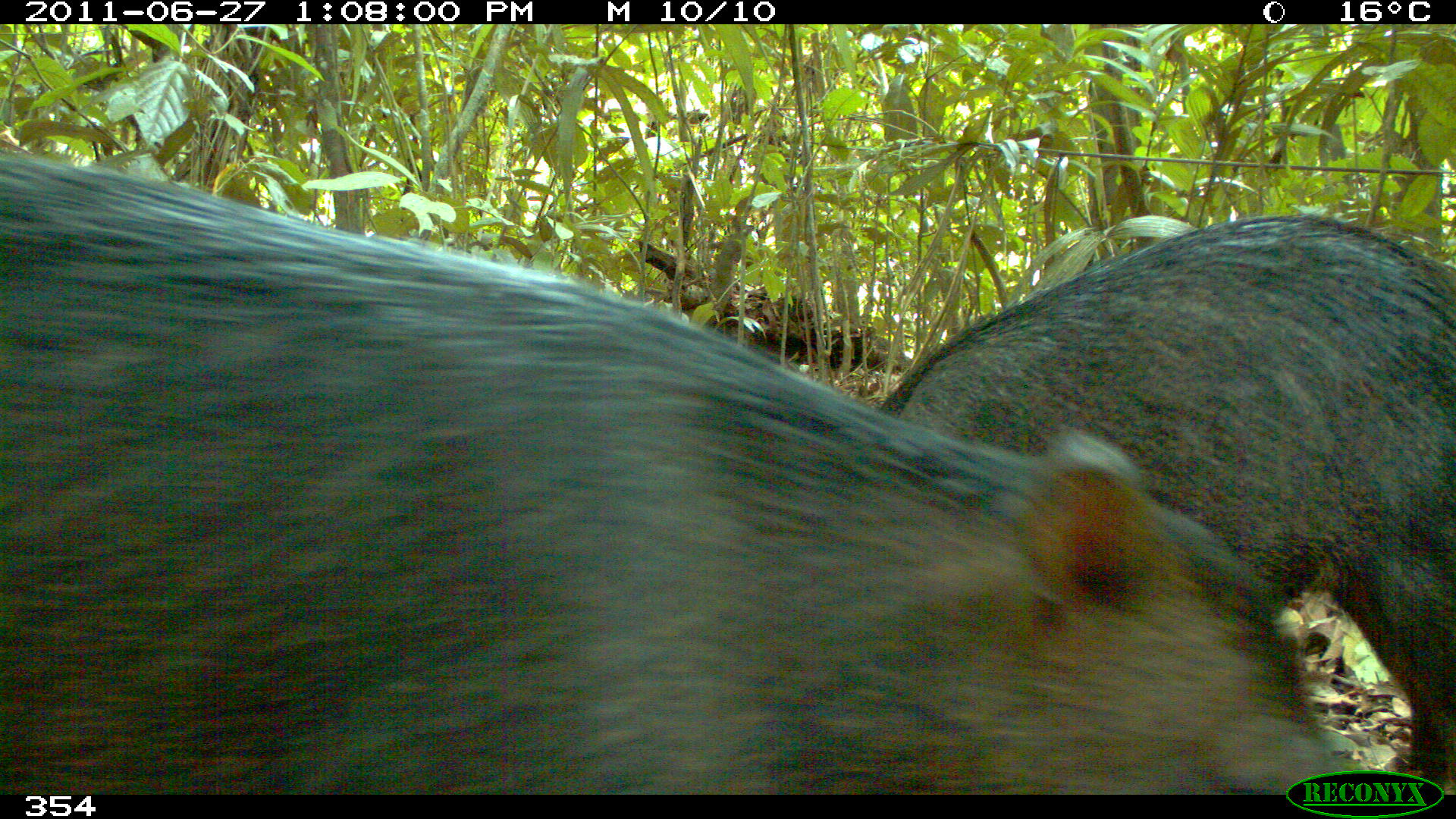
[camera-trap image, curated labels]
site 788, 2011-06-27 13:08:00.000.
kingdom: Animalia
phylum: Chordata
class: Mammalia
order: Artiodactyla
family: Tayassuidae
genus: Tayassu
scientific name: Tayassu pecari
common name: white-lipped peccary